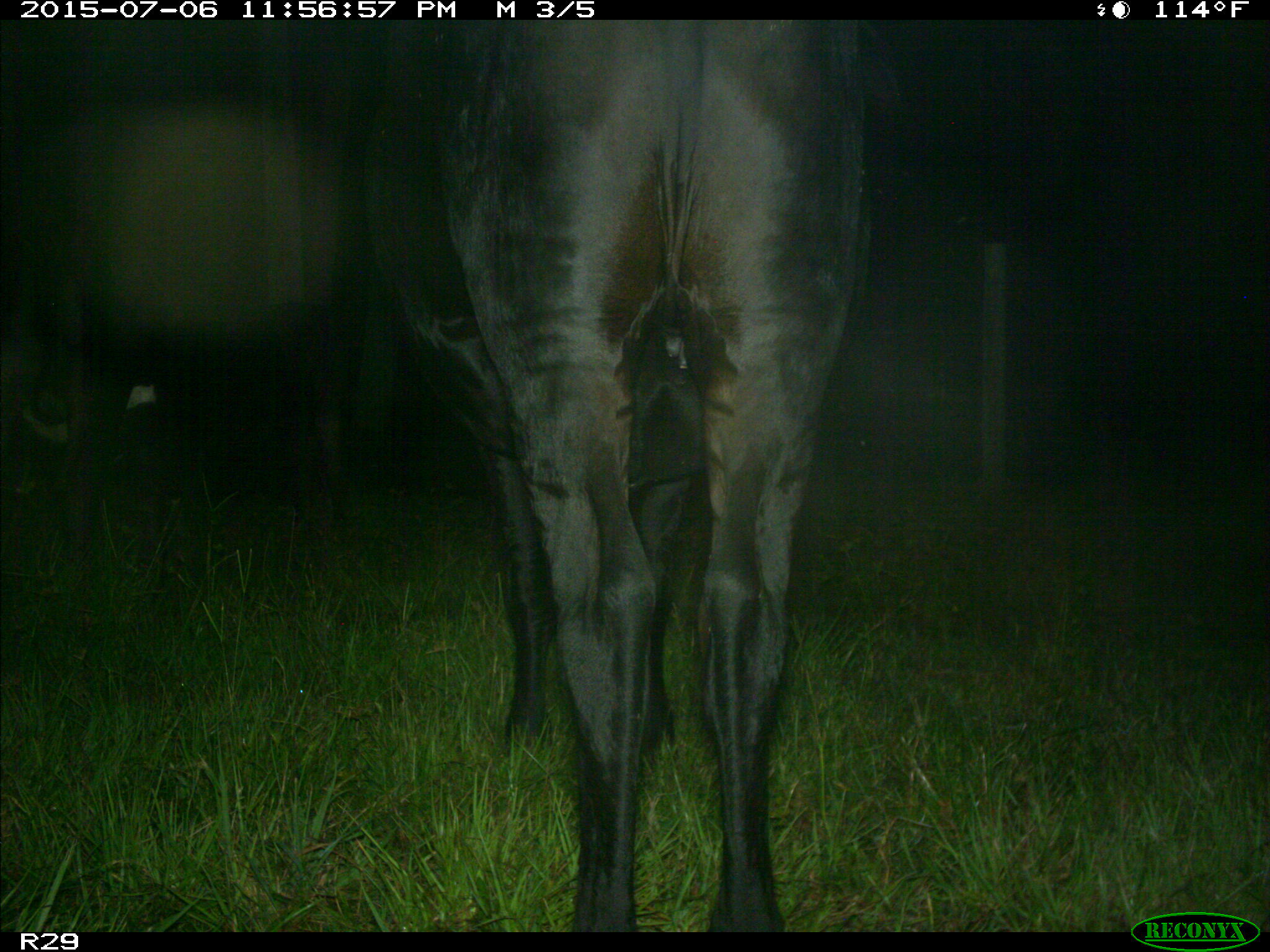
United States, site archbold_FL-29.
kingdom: Animalia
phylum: Chordata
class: Mammalia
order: Artiodactyla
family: Bovidae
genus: Bos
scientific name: Bos taurus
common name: domestic cow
Bos taurus (domestic cow).